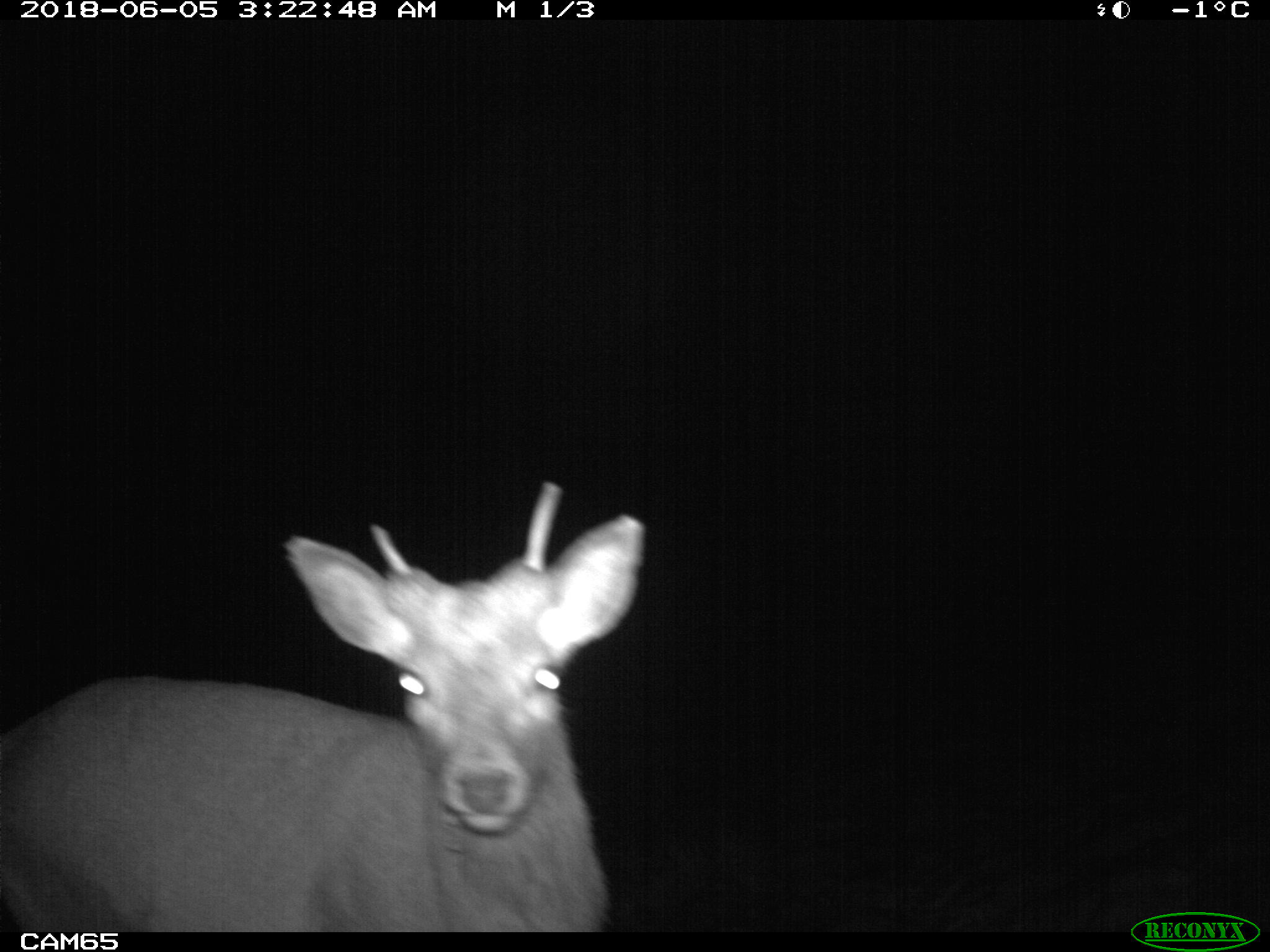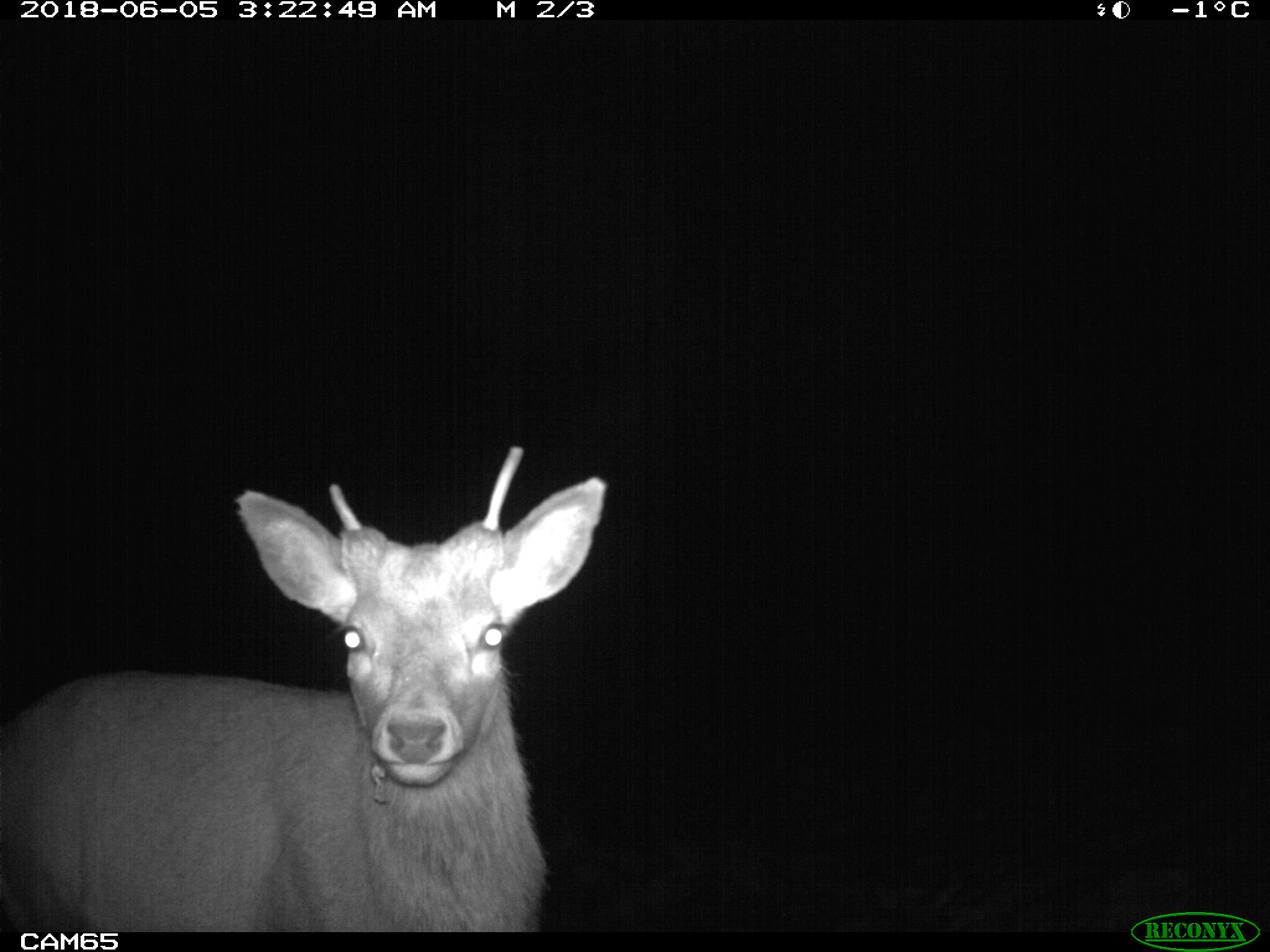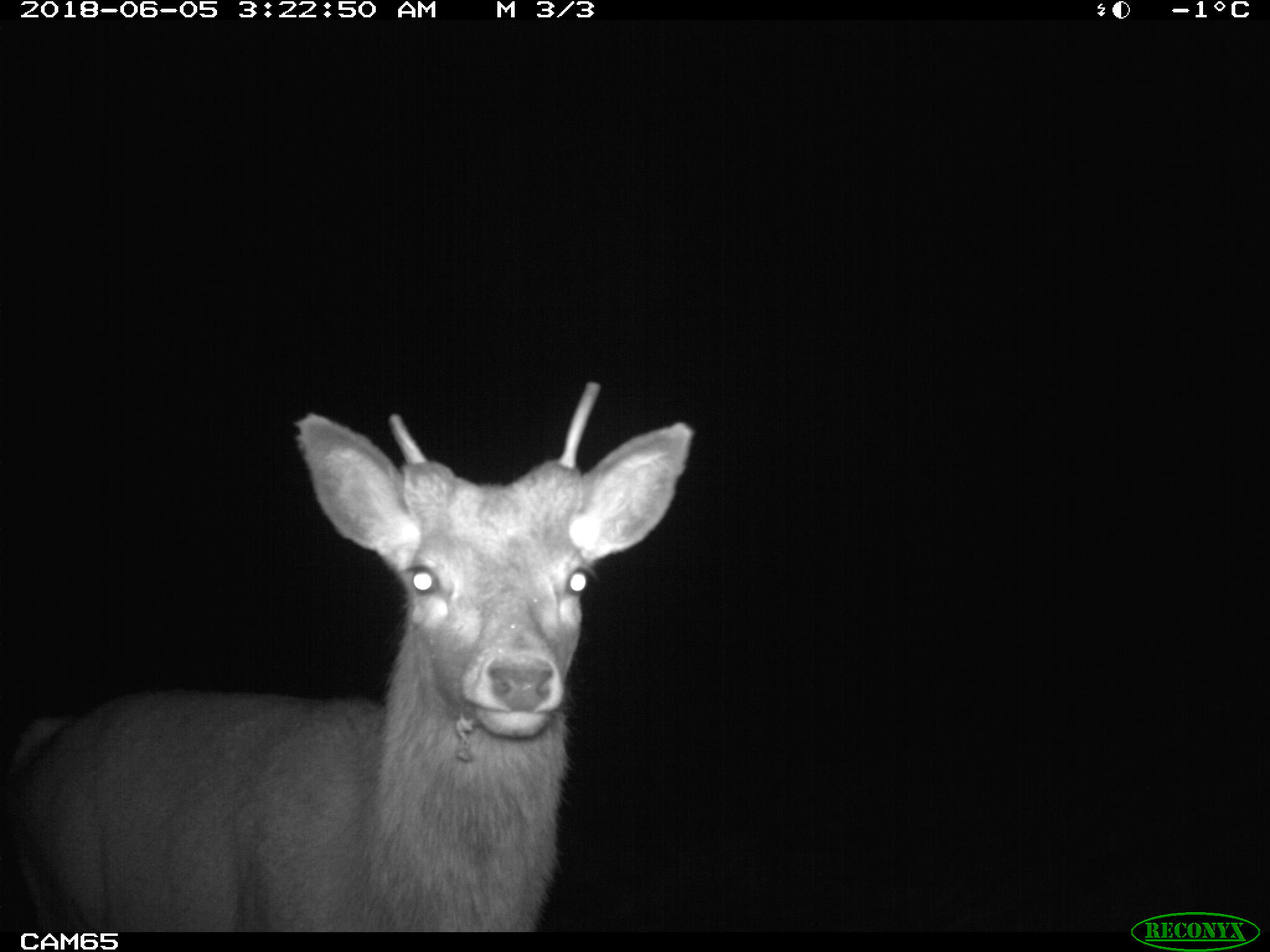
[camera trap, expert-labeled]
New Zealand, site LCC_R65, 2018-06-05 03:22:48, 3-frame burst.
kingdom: Animalia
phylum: Chordata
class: Mammalia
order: Artiodactyla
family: Cervidae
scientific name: Cervidae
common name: deer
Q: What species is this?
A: Deer (Cervidae).